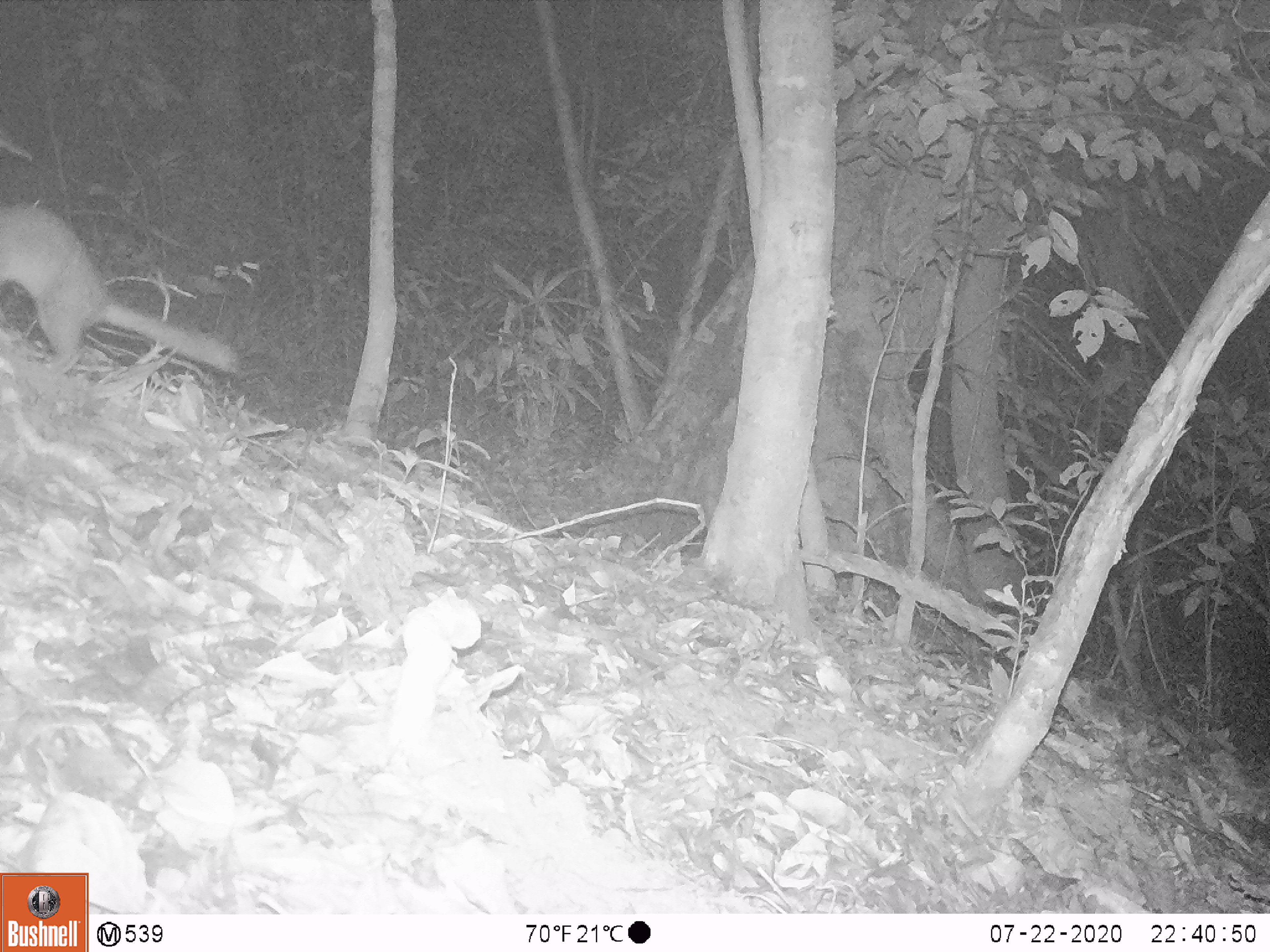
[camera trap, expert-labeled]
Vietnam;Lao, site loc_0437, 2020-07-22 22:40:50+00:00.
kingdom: Animalia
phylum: Chordata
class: Mammalia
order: Carnivora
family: Mustelidae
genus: Melogale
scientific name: Melogale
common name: ferret badger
Ferret badger (Melogale). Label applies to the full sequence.